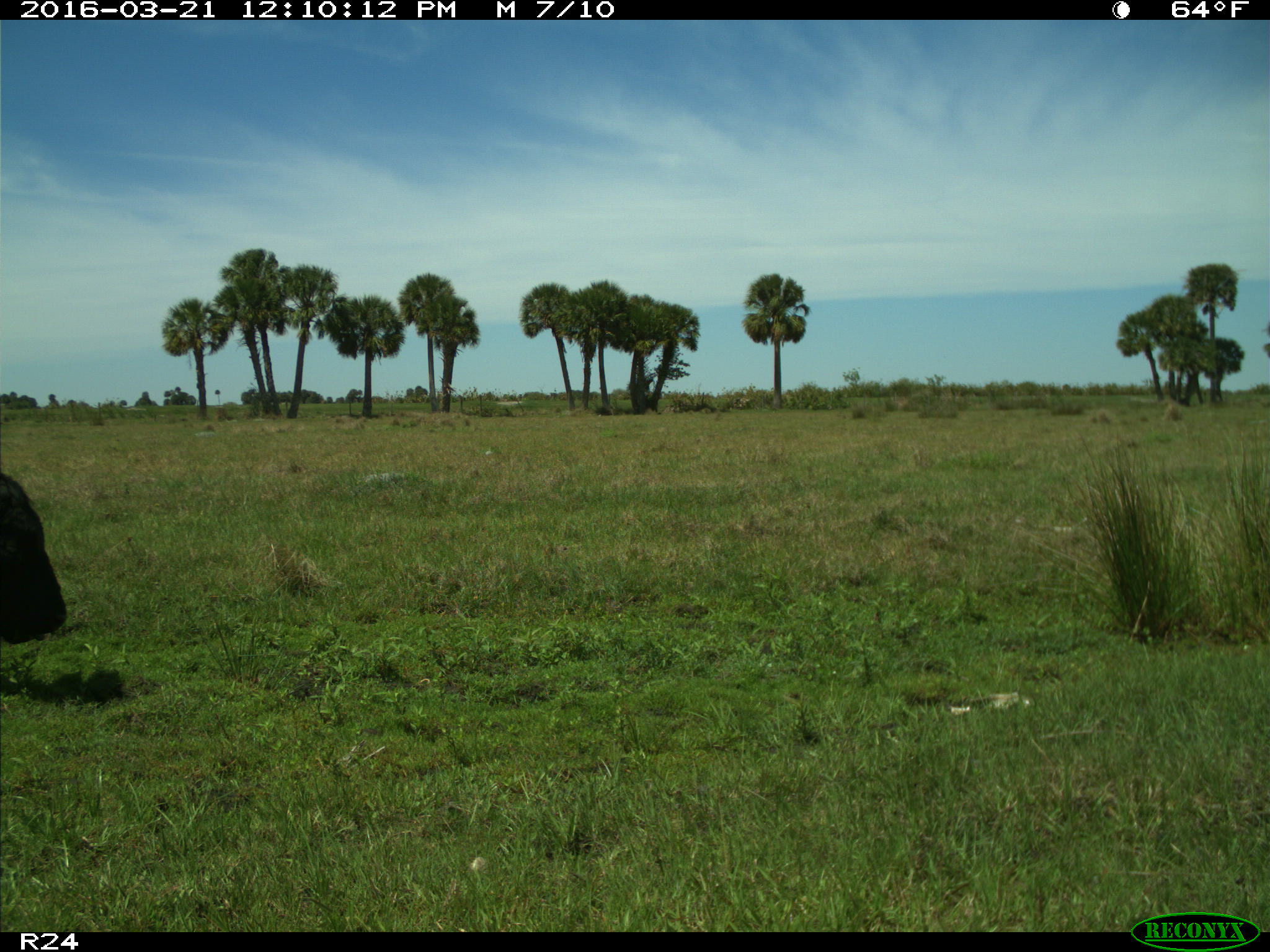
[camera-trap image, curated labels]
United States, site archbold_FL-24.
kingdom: Animalia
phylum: Chordata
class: Mammalia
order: Artiodactyla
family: Bovidae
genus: Bos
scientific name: Bos taurus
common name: domestic cow